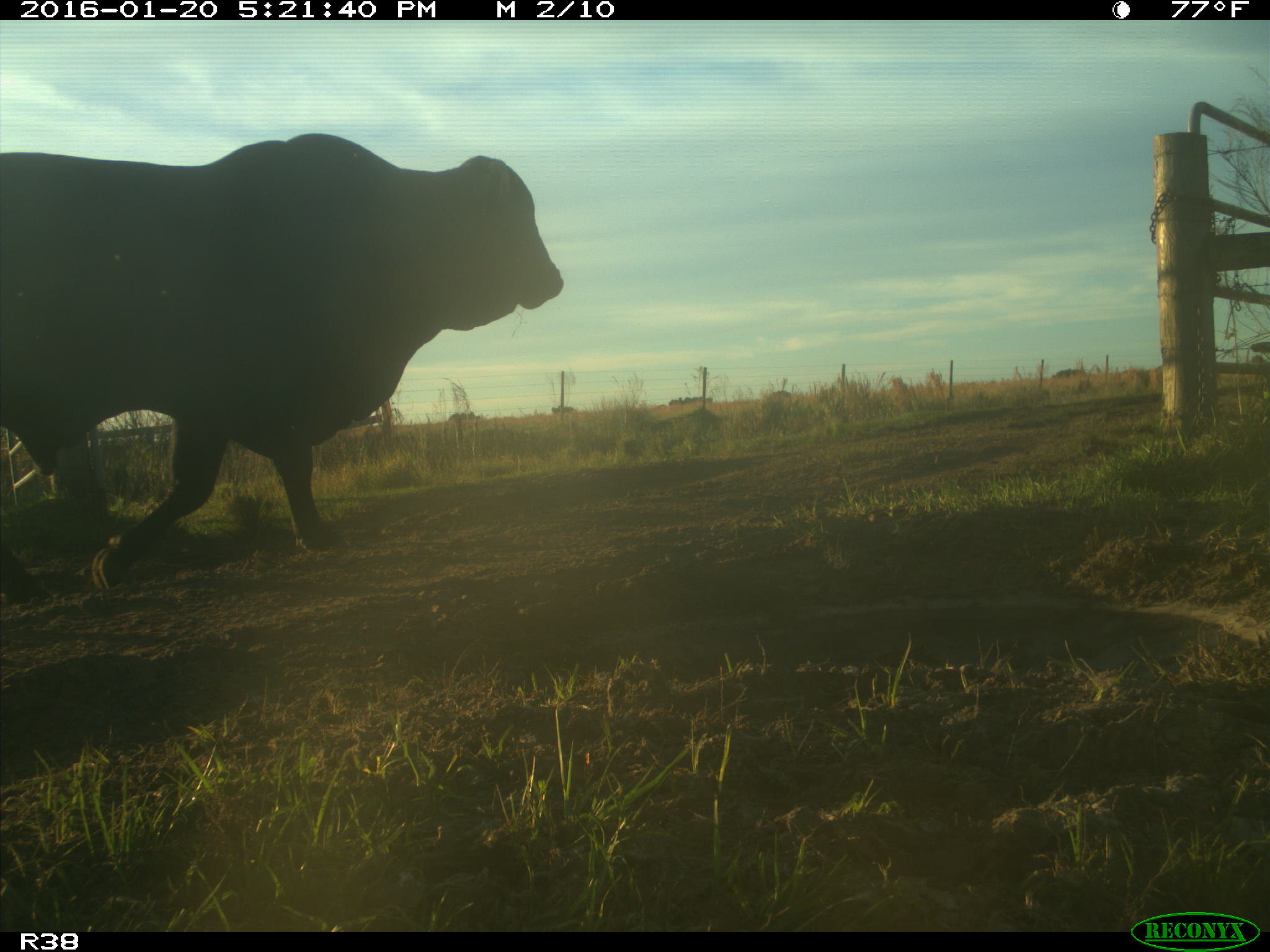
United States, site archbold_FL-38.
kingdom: Animalia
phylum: Chordata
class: Mammalia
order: Artiodactyla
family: Bovidae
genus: Bos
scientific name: Bos taurus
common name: domestic cow